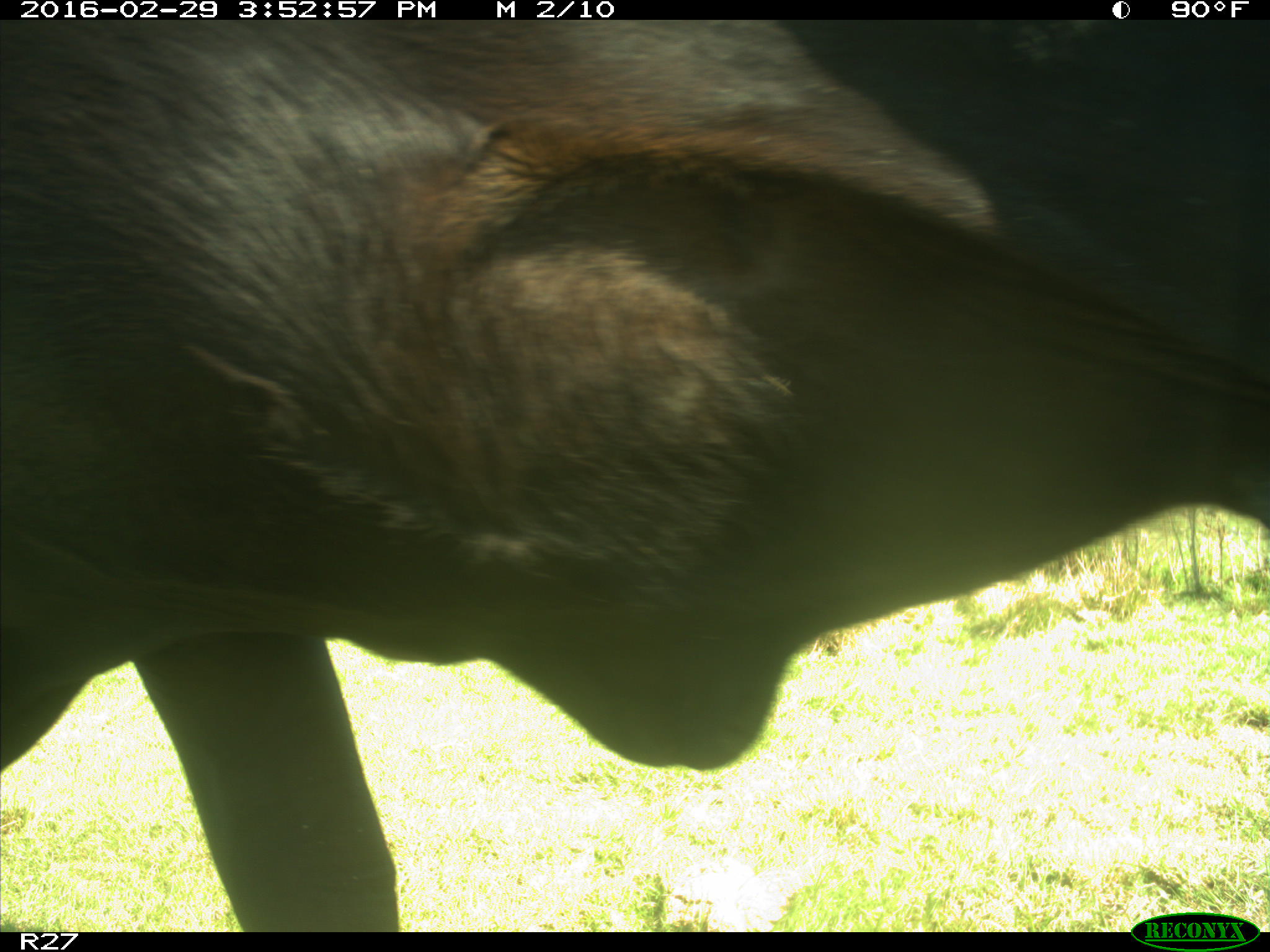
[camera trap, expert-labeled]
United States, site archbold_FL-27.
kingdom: Animalia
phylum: Chordata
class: Mammalia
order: Artiodactyla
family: Bovidae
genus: Bos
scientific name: Bos taurus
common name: domestic cow